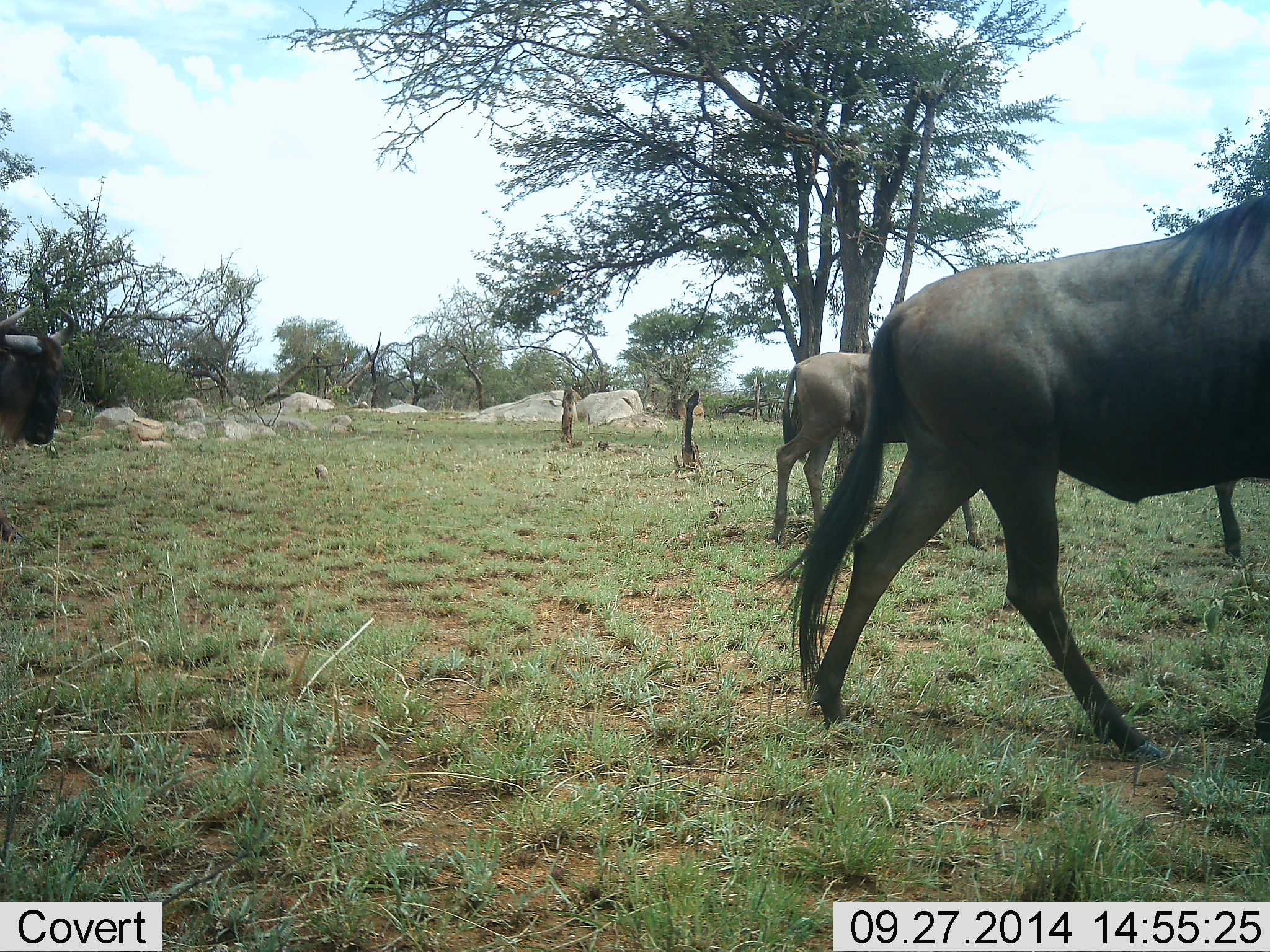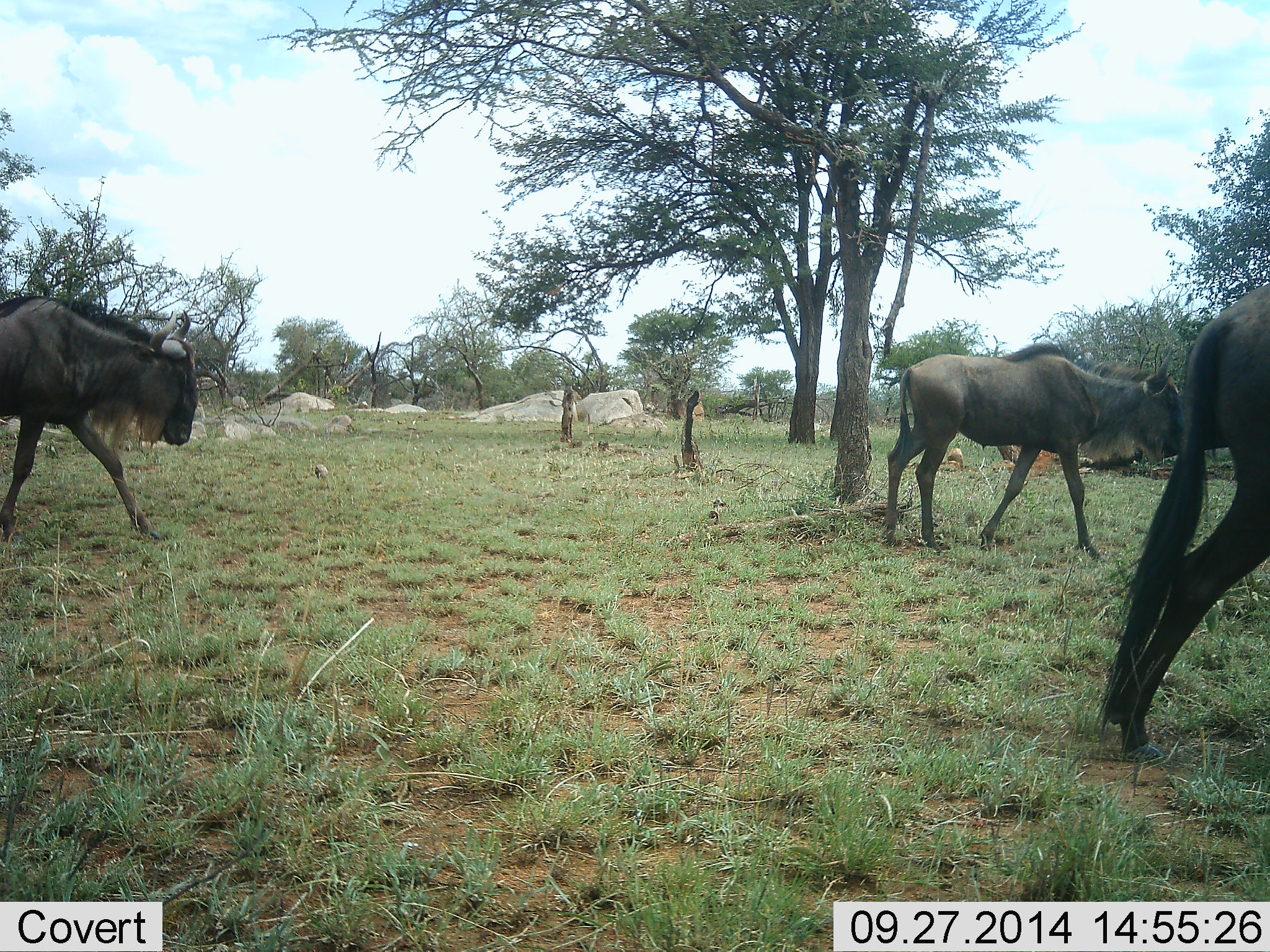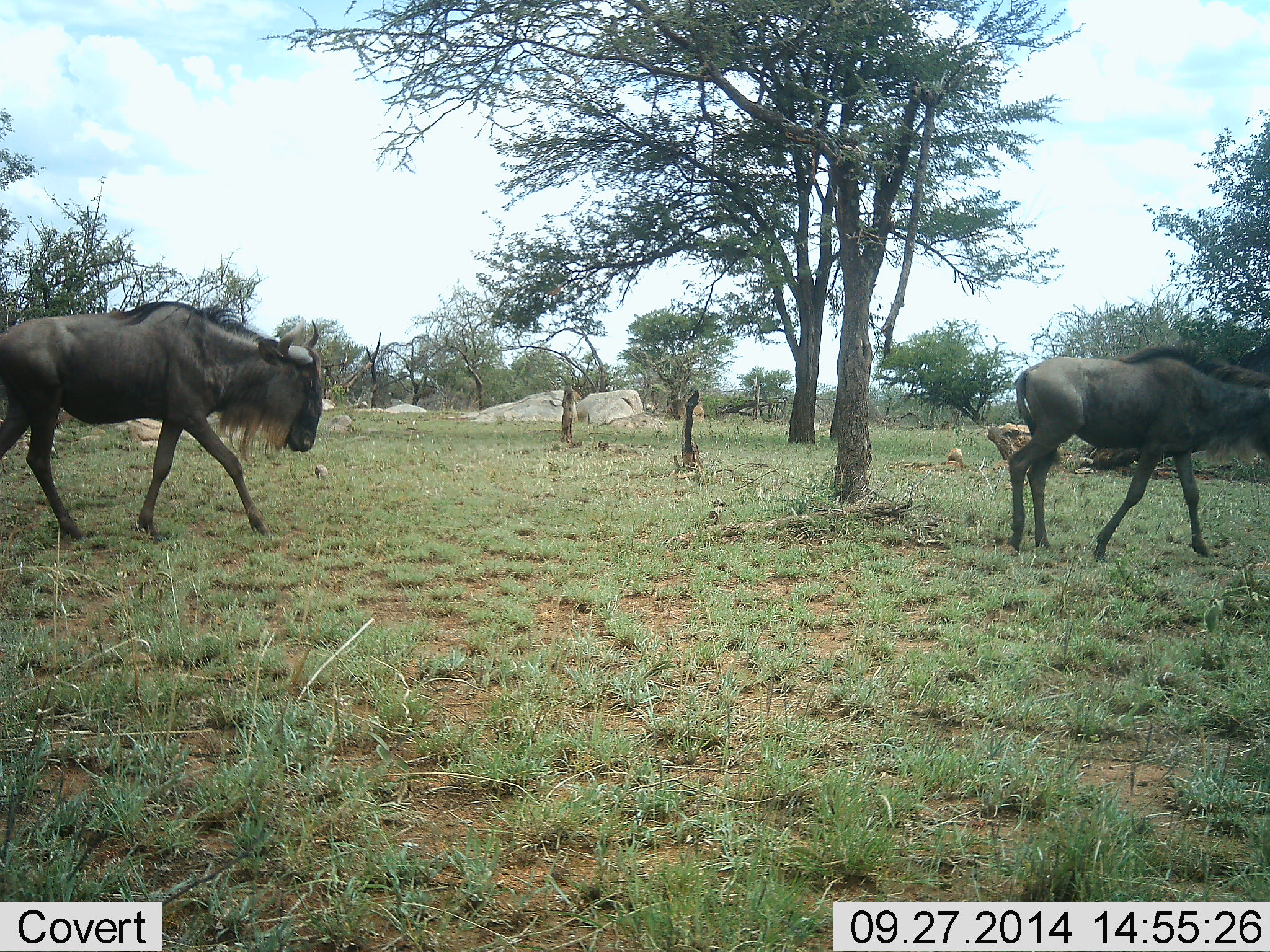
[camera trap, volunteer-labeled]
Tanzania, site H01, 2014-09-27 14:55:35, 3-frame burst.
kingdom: Animalia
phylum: Chordata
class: Mammalia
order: Artiodactyla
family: Bovidae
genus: Connochaetes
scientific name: Connochaetes taurinus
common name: blue wildebeest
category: wildebeest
Wildebeest (blue wildebeest) (Connochaetes taurinus), count 3. Behavior (volunteer vote fractions): standing 0%, resting 10%, moving 90%, interacting 0%. Young present (vote fraction): 10%. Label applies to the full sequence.